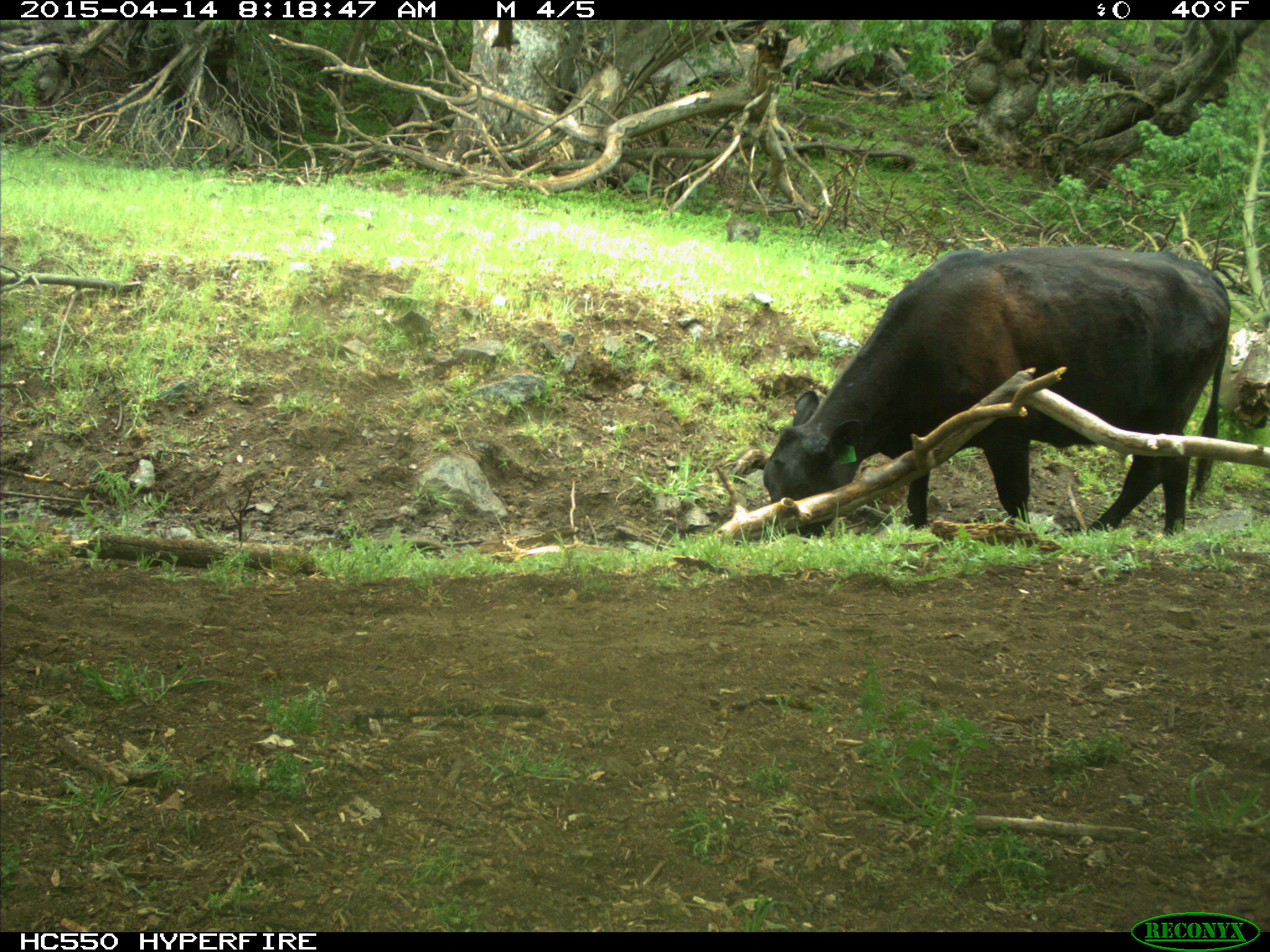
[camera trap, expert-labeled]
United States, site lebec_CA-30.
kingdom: Animalia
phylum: Chordata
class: Mammalia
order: Artiodactyla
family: Bovidae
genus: Bos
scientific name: Bos taurus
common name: domestic cow